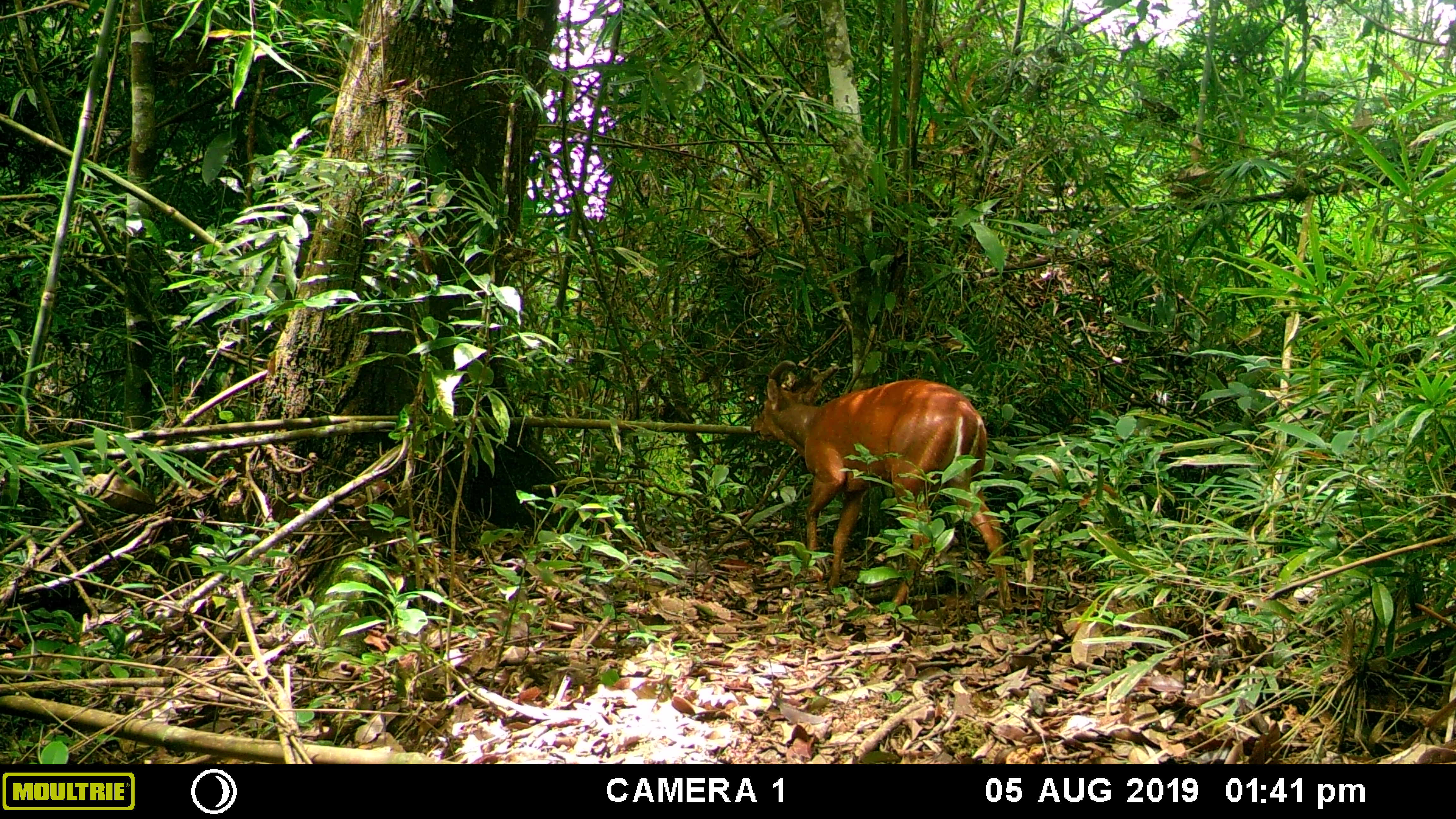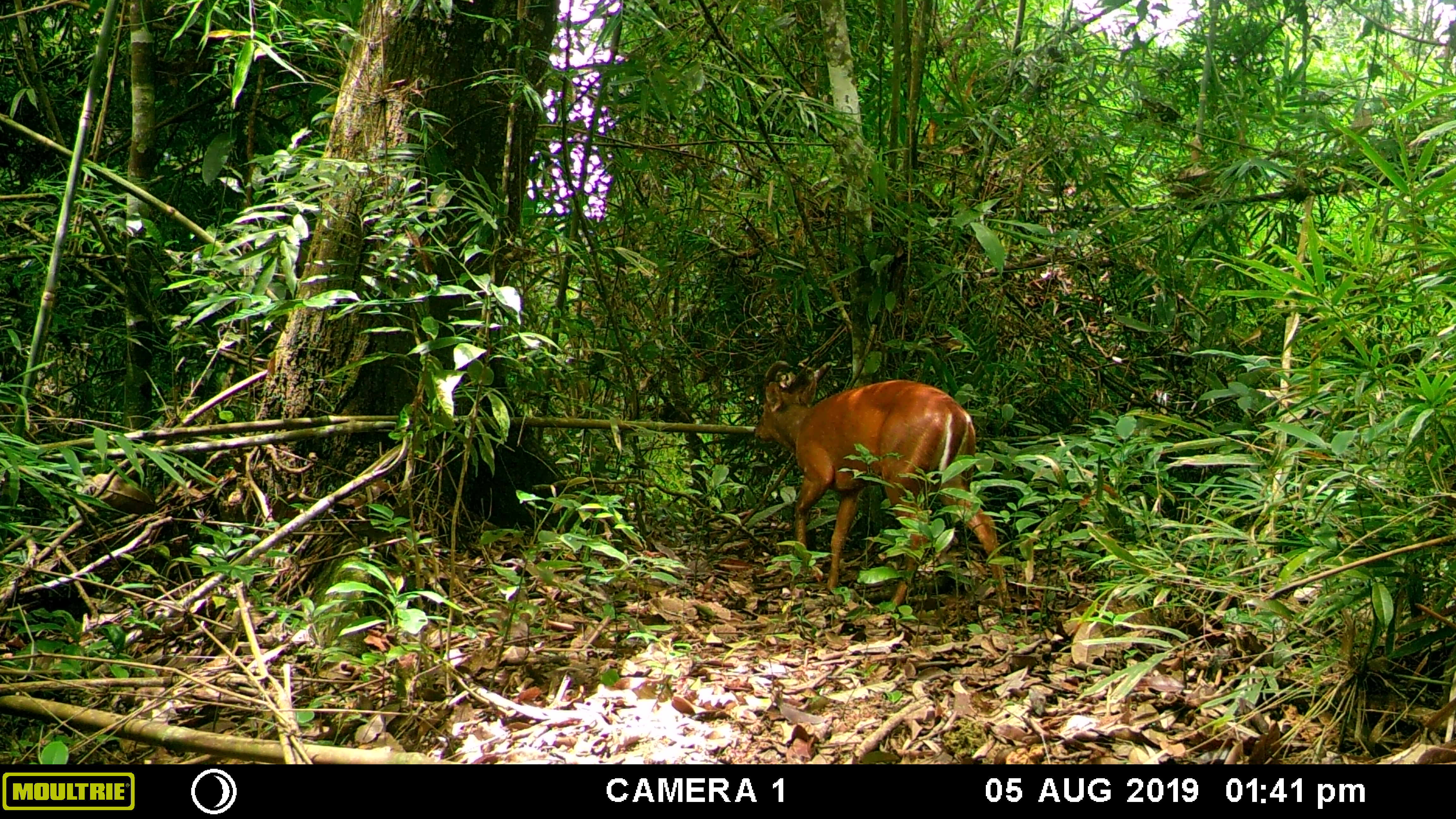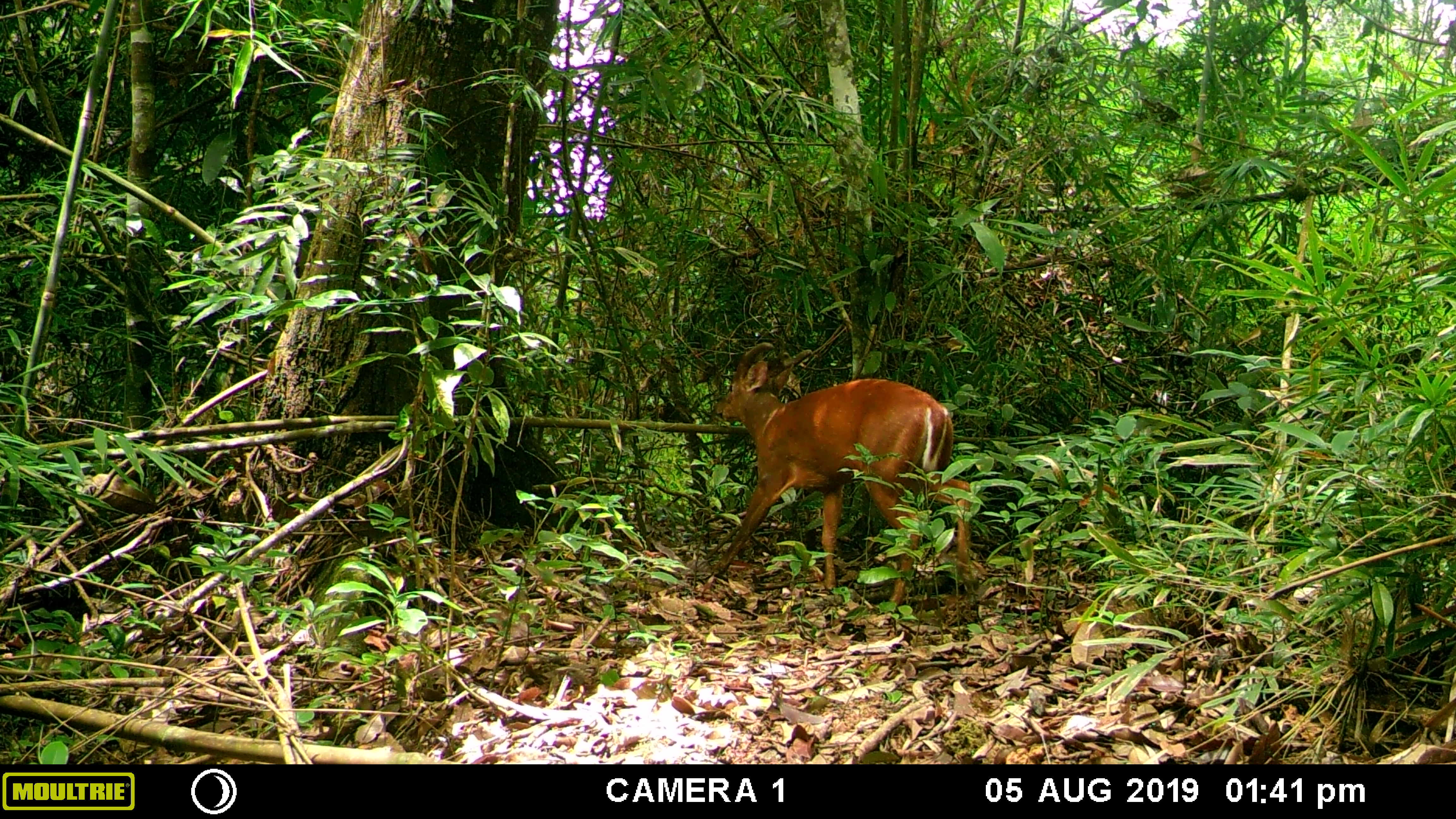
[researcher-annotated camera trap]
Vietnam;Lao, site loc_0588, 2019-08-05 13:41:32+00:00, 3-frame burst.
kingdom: Animalia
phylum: Chordata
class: Mammalia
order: Artiodactyla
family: Cervidae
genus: Muntiacus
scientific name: Muntiacus muntjak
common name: red muntjac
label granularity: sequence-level